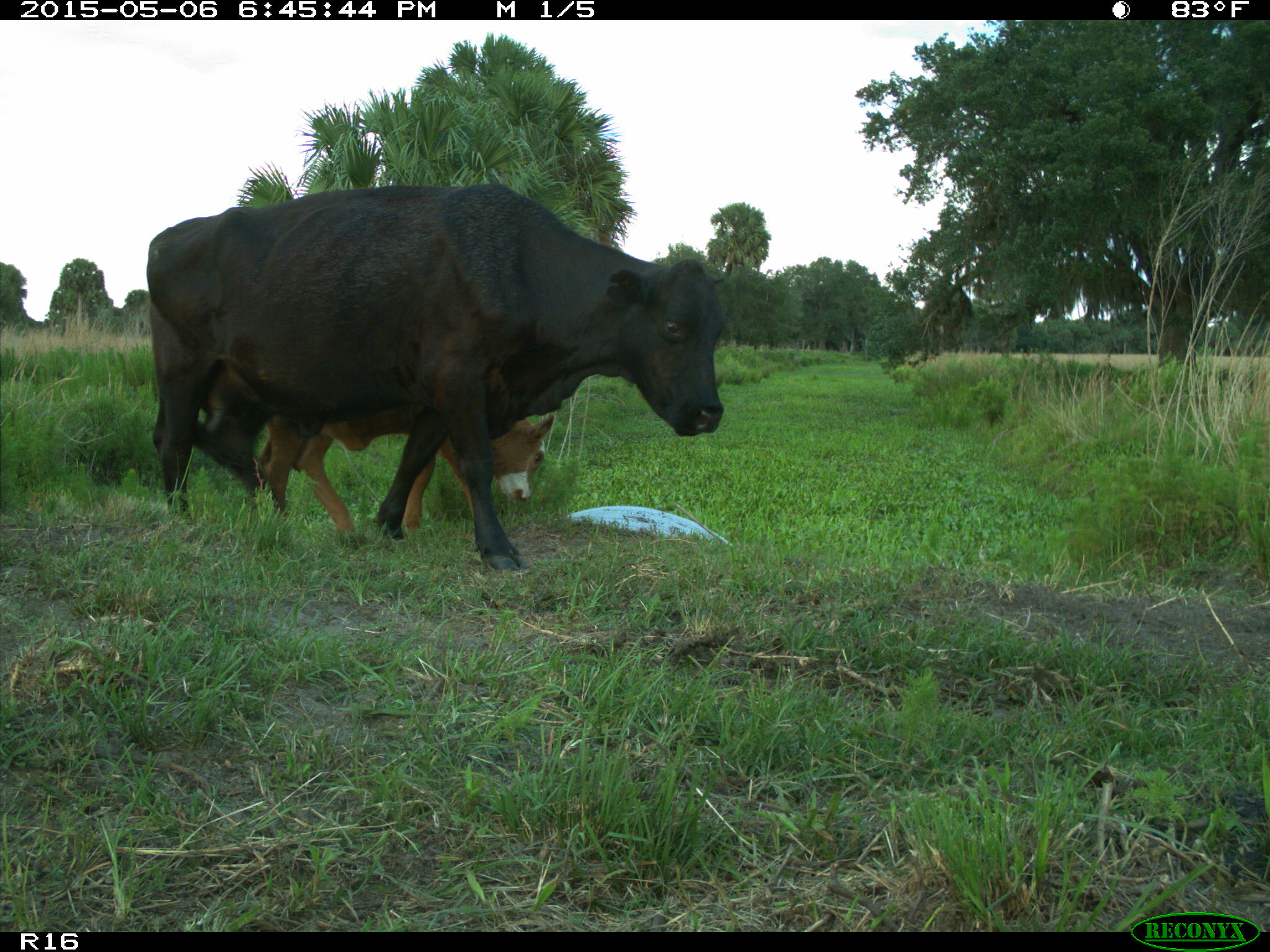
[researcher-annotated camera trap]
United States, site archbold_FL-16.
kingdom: Animalia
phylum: Chordata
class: Mammalia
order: Artiodactyla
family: Bovidae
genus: Bos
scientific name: Bos taurus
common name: domestic cow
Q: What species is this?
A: Bos taurus (domestic cow).